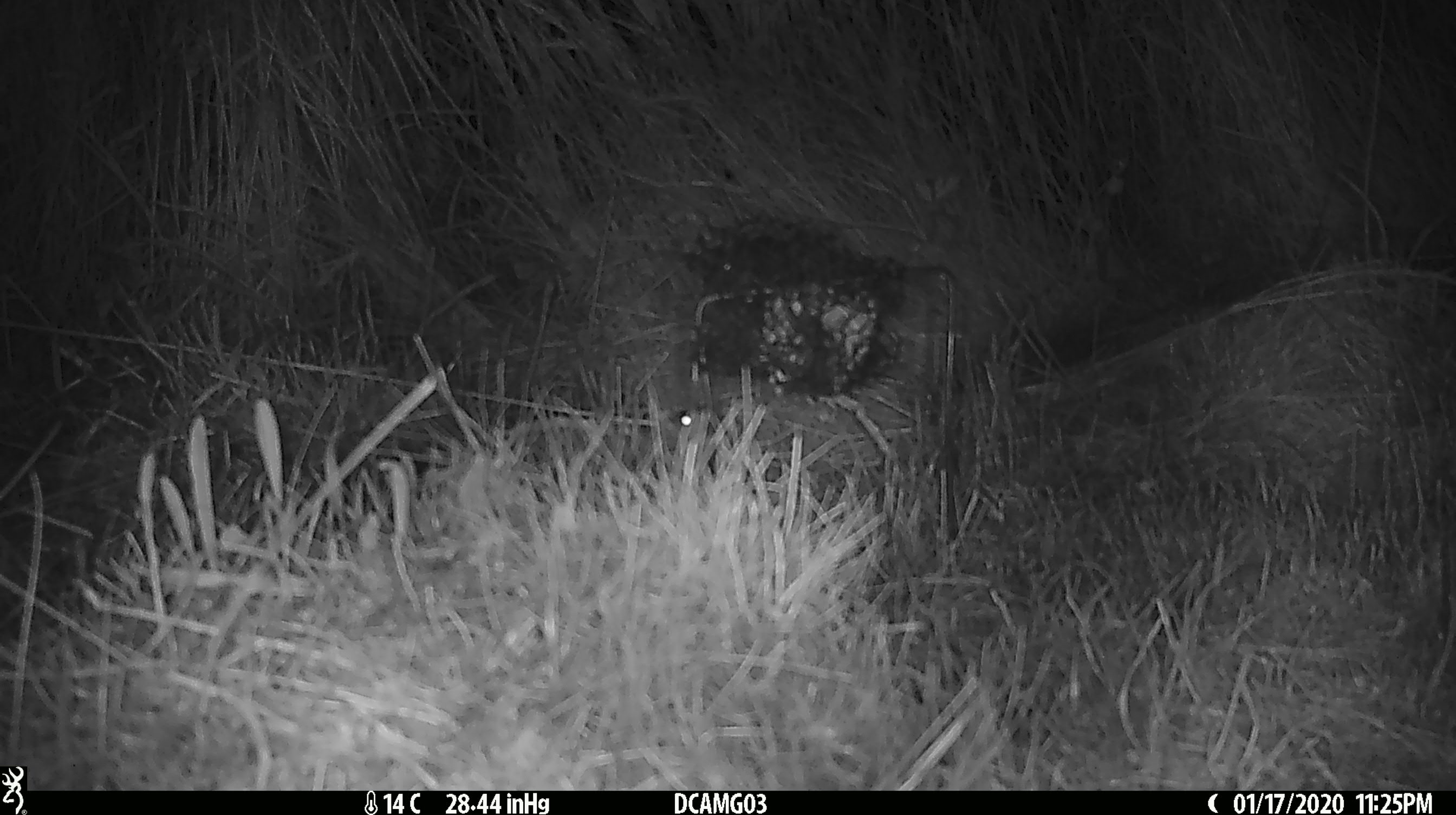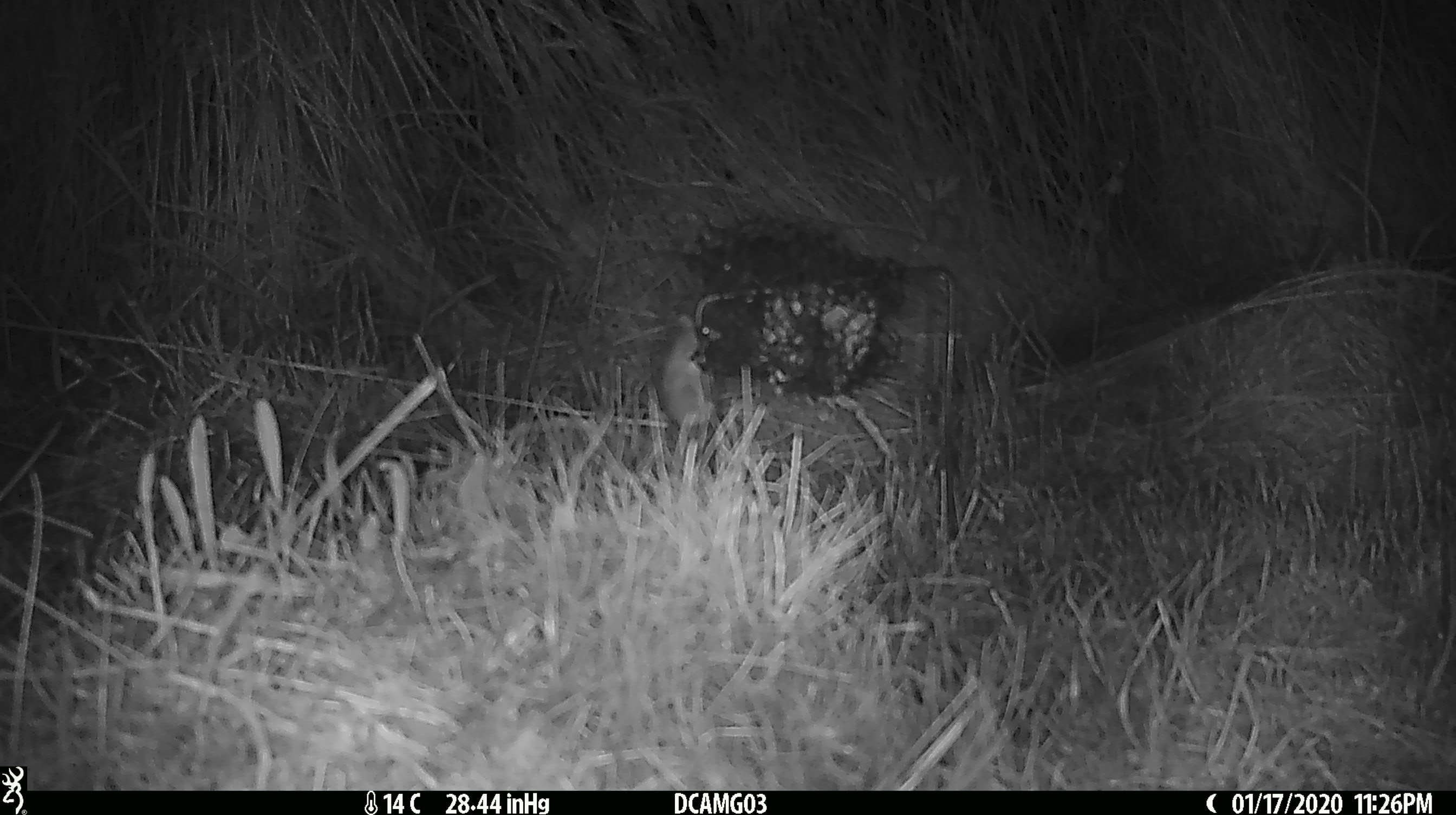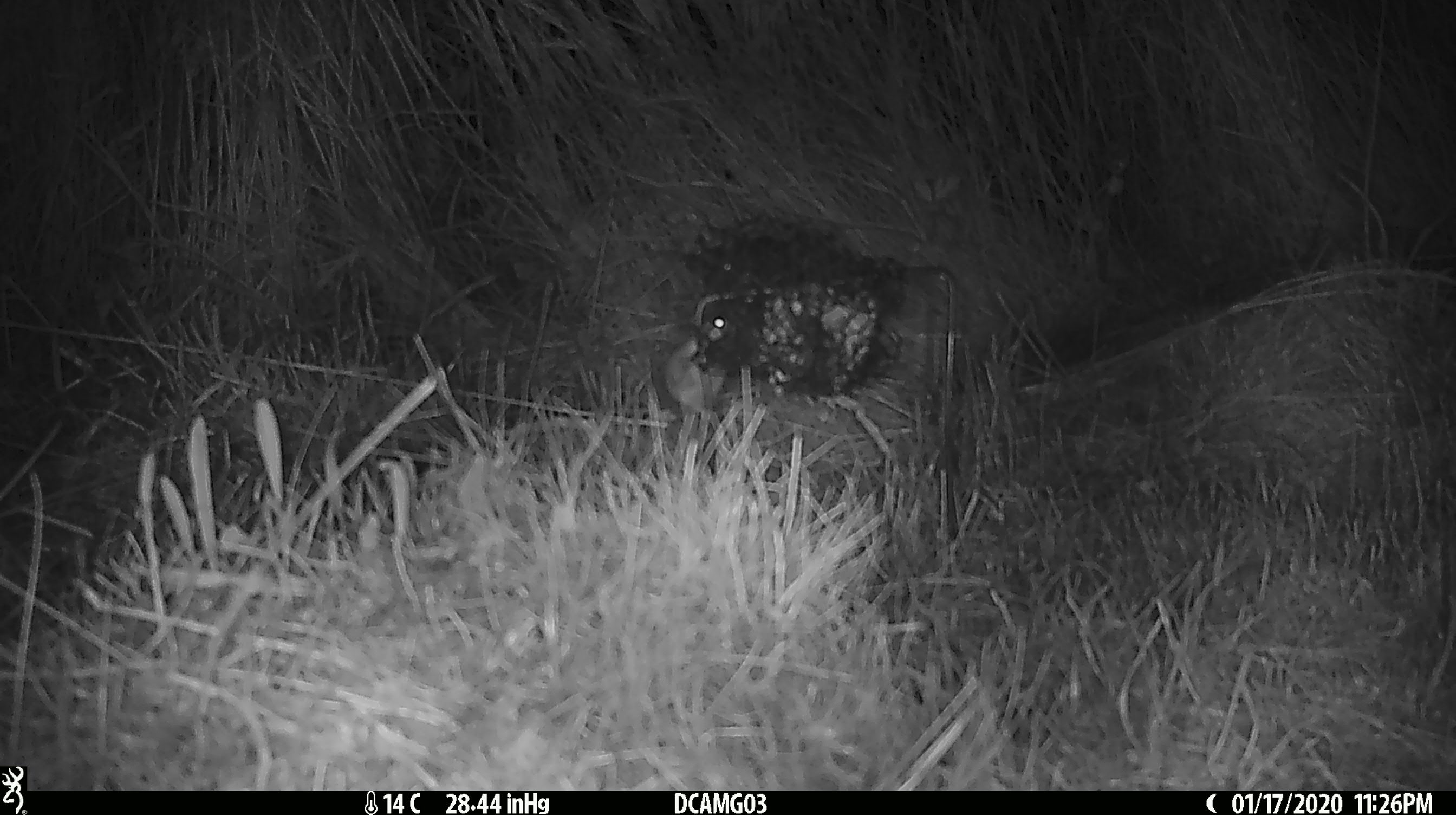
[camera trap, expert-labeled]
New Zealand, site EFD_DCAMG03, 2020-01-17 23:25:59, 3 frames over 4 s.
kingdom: Animalia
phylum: Chordata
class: Mammalia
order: Rodentia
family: Muridae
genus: Mus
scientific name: Mus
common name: mouse